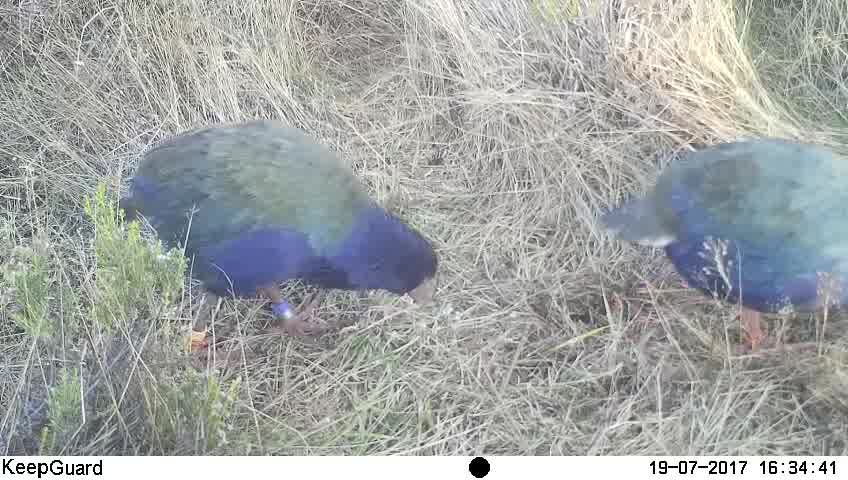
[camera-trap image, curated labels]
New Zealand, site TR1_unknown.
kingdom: Animalia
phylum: Chordata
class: Aves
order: Gruiformes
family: Rallidae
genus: Porphyrio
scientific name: Porphyrio mantelli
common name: takahe